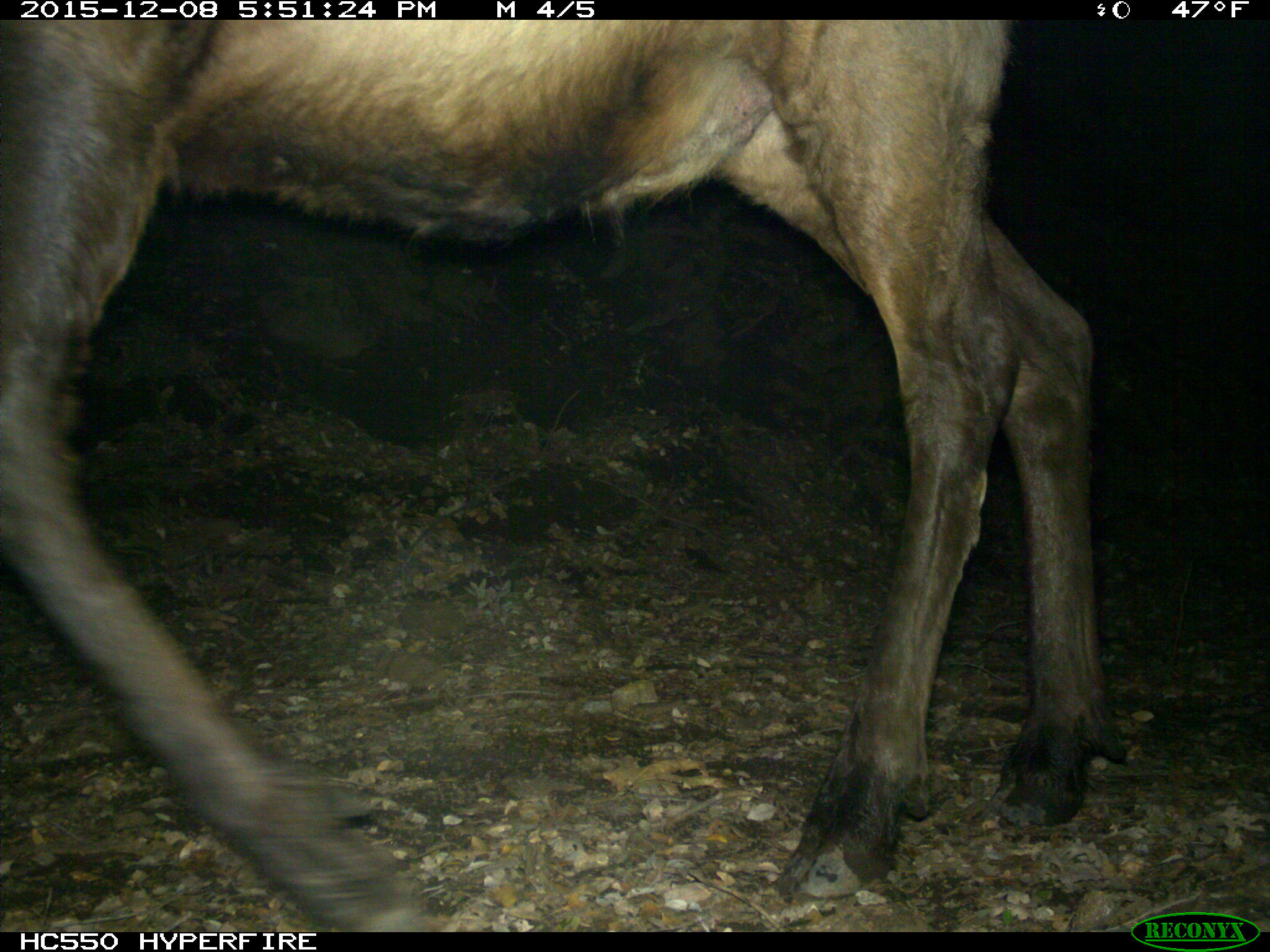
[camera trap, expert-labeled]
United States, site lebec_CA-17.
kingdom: Animalia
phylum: Chordata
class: Mammalia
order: Artiodactyla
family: Cervidae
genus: Cervus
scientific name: Cervus canadensis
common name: elk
Cervus canadensis (elk).